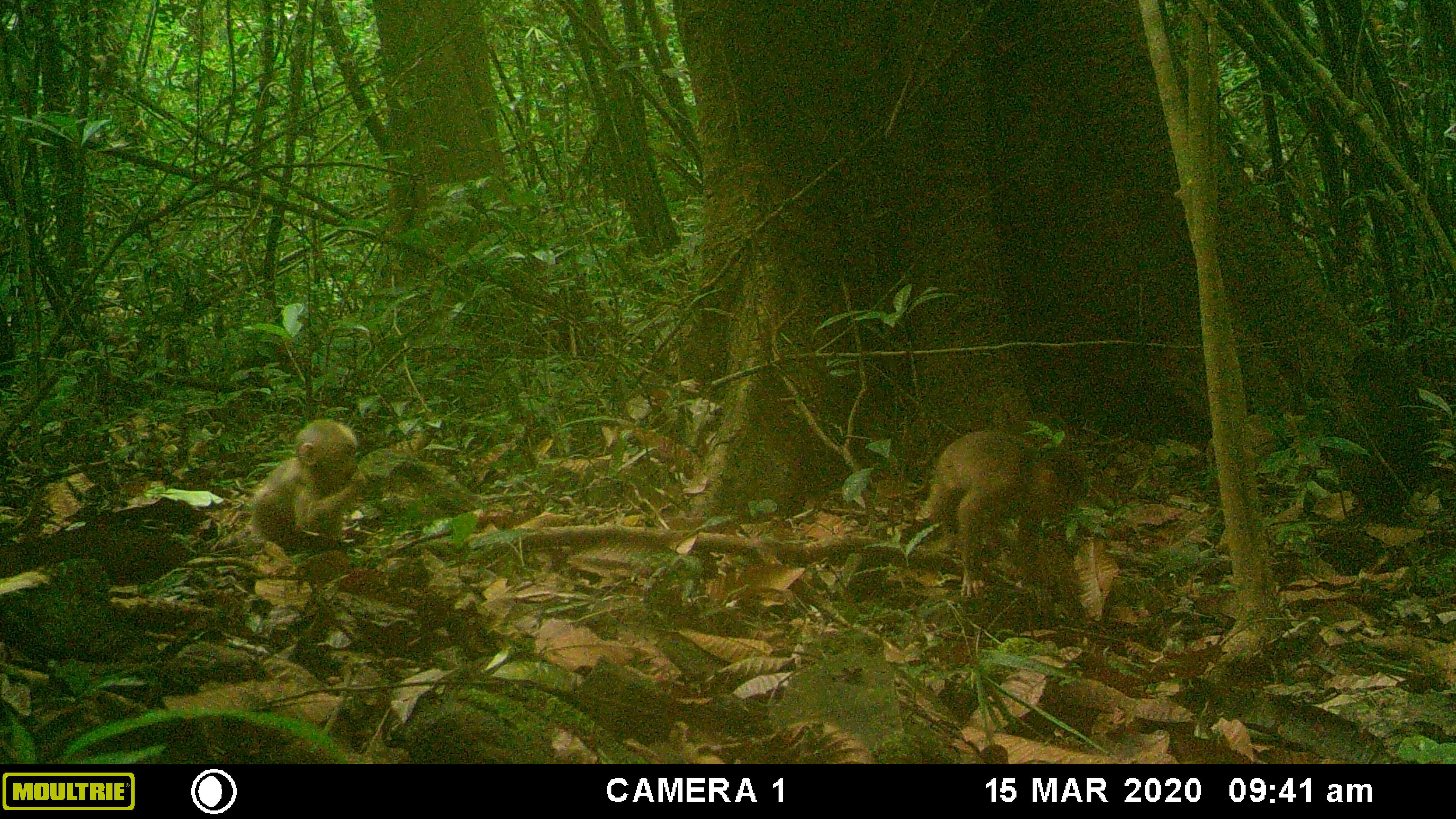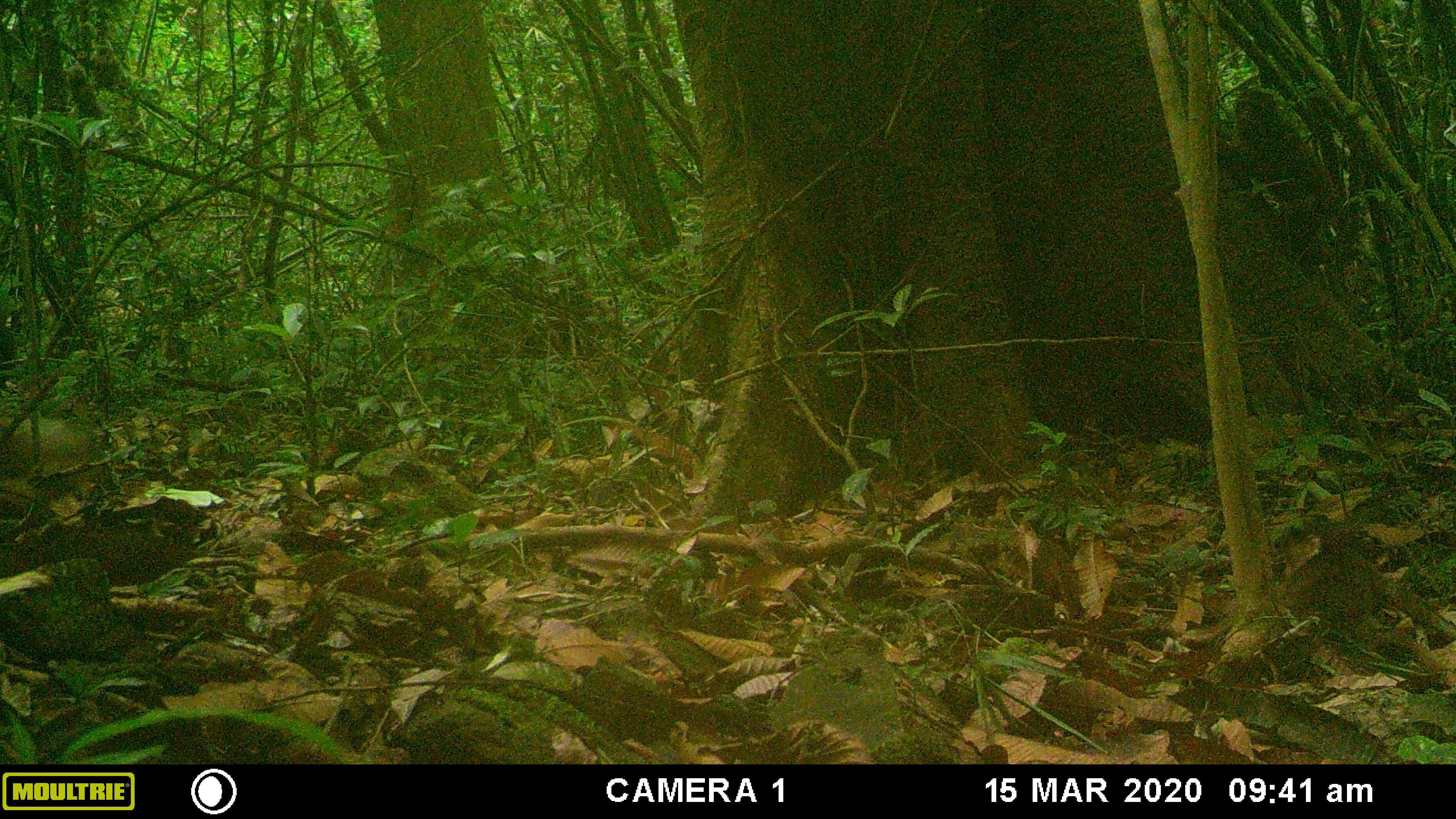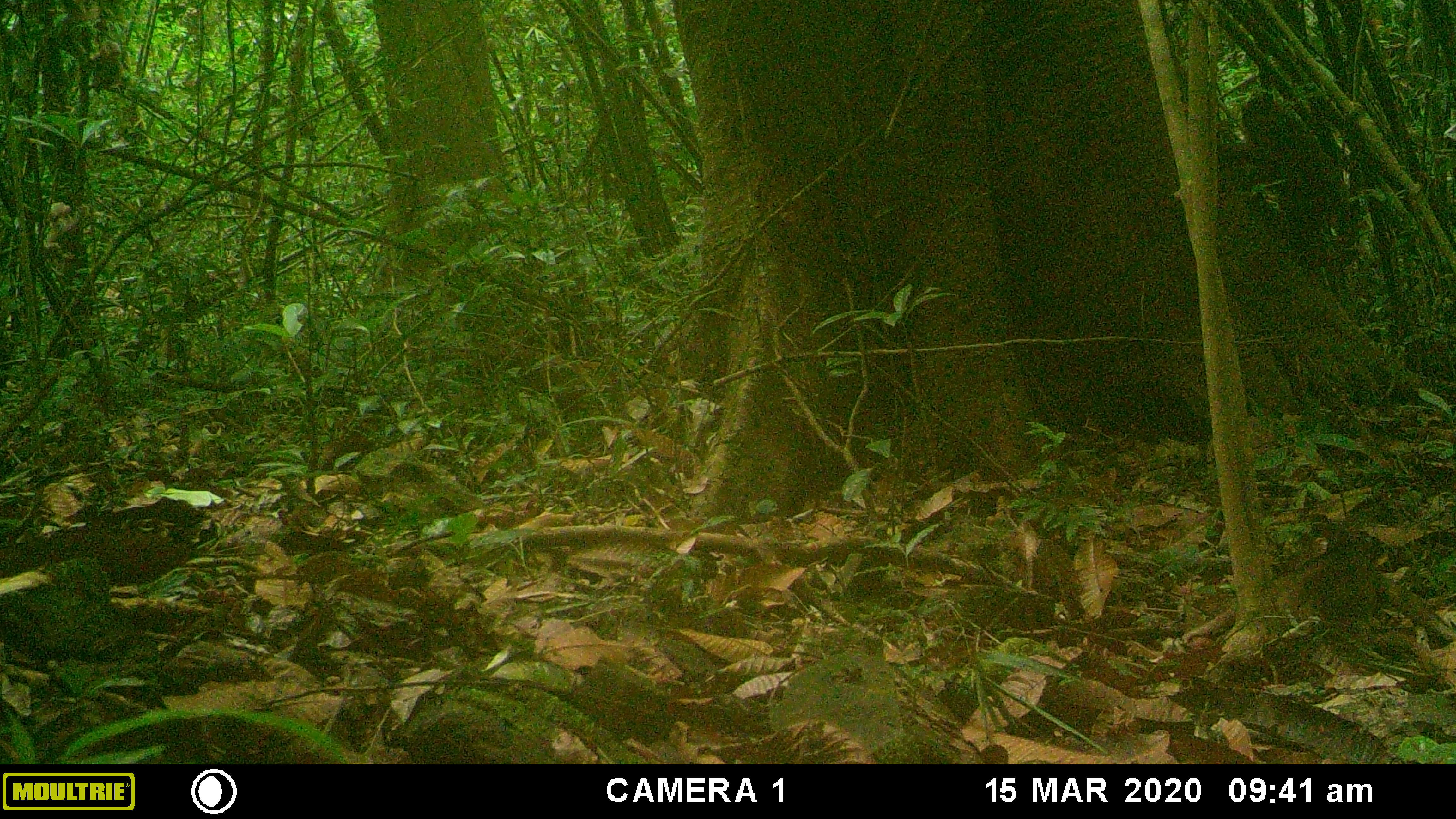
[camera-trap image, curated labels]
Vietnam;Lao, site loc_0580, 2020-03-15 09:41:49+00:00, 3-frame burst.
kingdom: Animalia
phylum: Chordata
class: Mammalia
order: Primates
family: Cercopithecidae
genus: Macaca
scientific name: Macaca arctoides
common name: stump-tailed macaque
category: stump tailed macaque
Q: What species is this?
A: Stump tailed macaque (stump-tailed macaque) (Macaca arctoides).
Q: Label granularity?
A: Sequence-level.